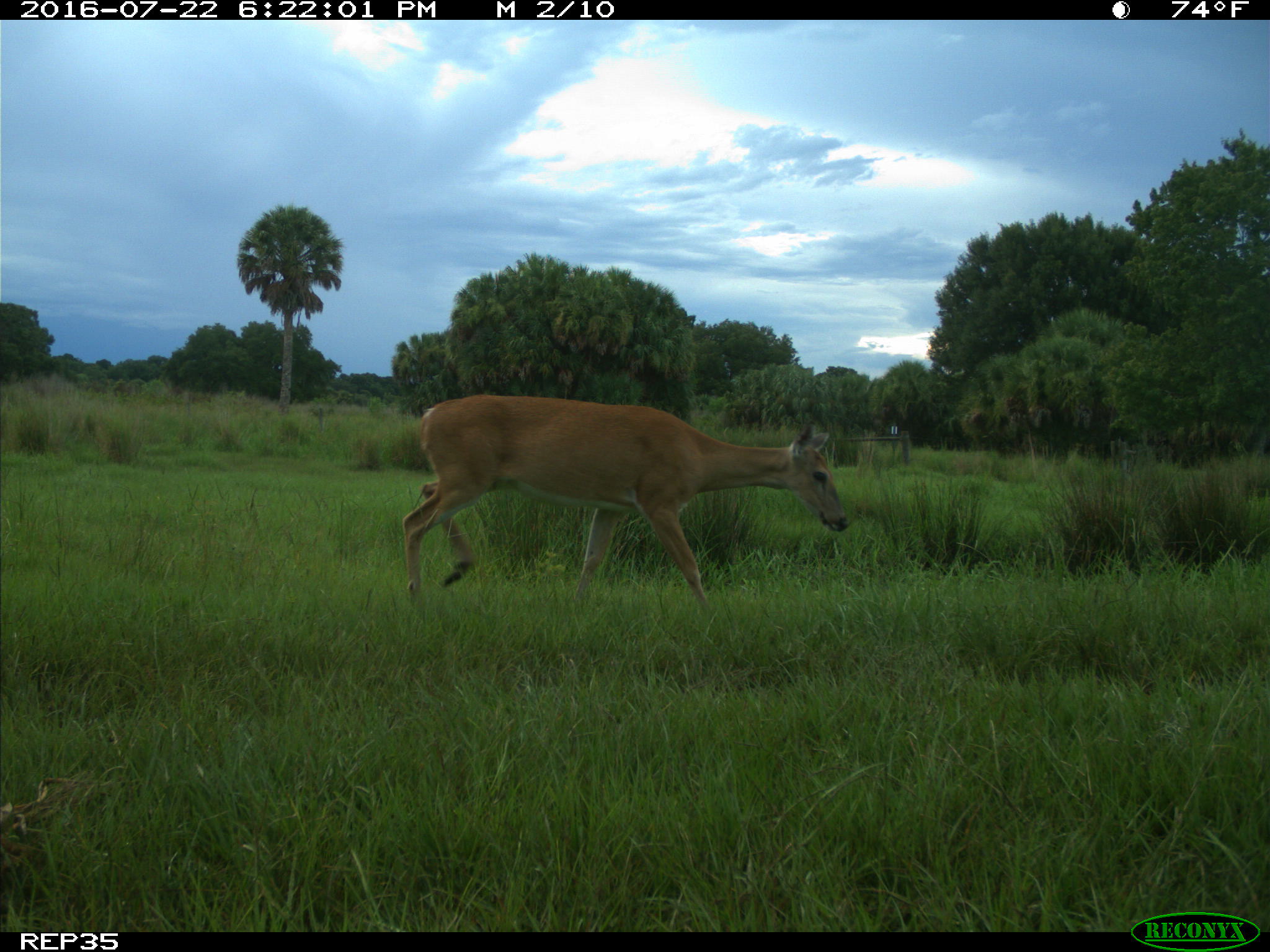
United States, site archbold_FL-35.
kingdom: Animalia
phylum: Chordata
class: Mammalia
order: Artiodactyla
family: Cervidae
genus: Odocoileus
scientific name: Odocoileus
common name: deer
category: unidentified deer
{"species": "unidentified deer (deer) (Odocoileus)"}